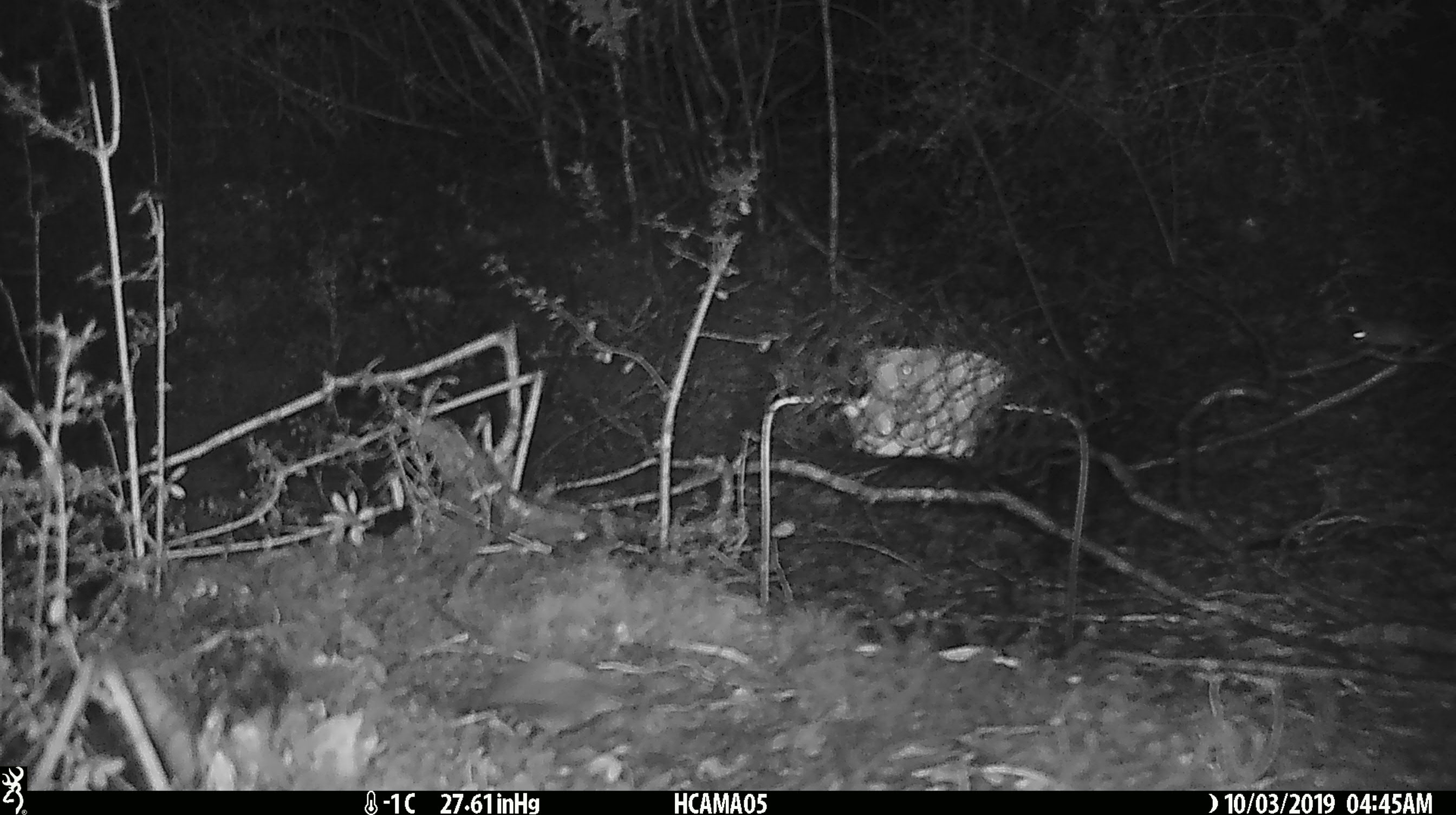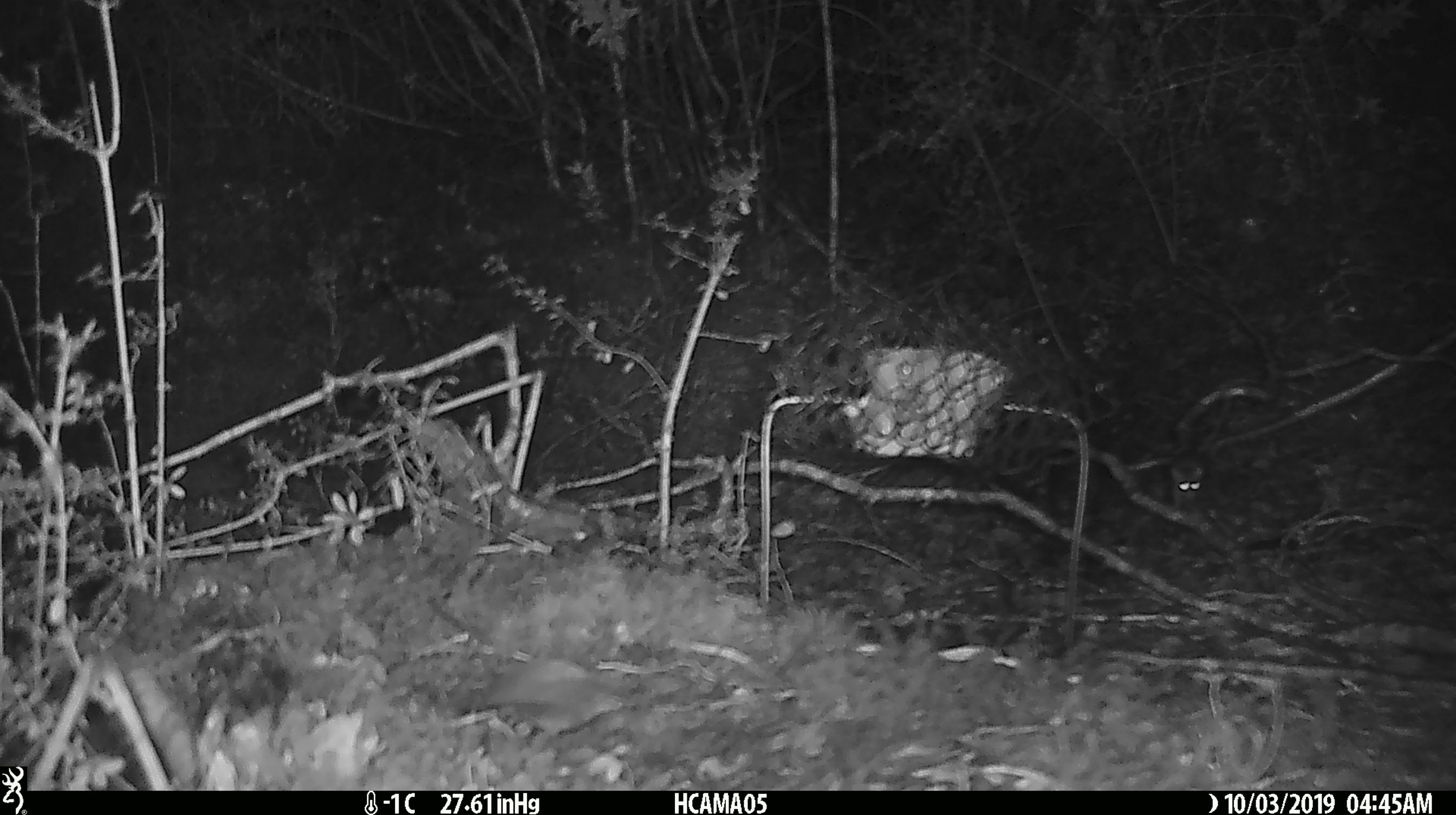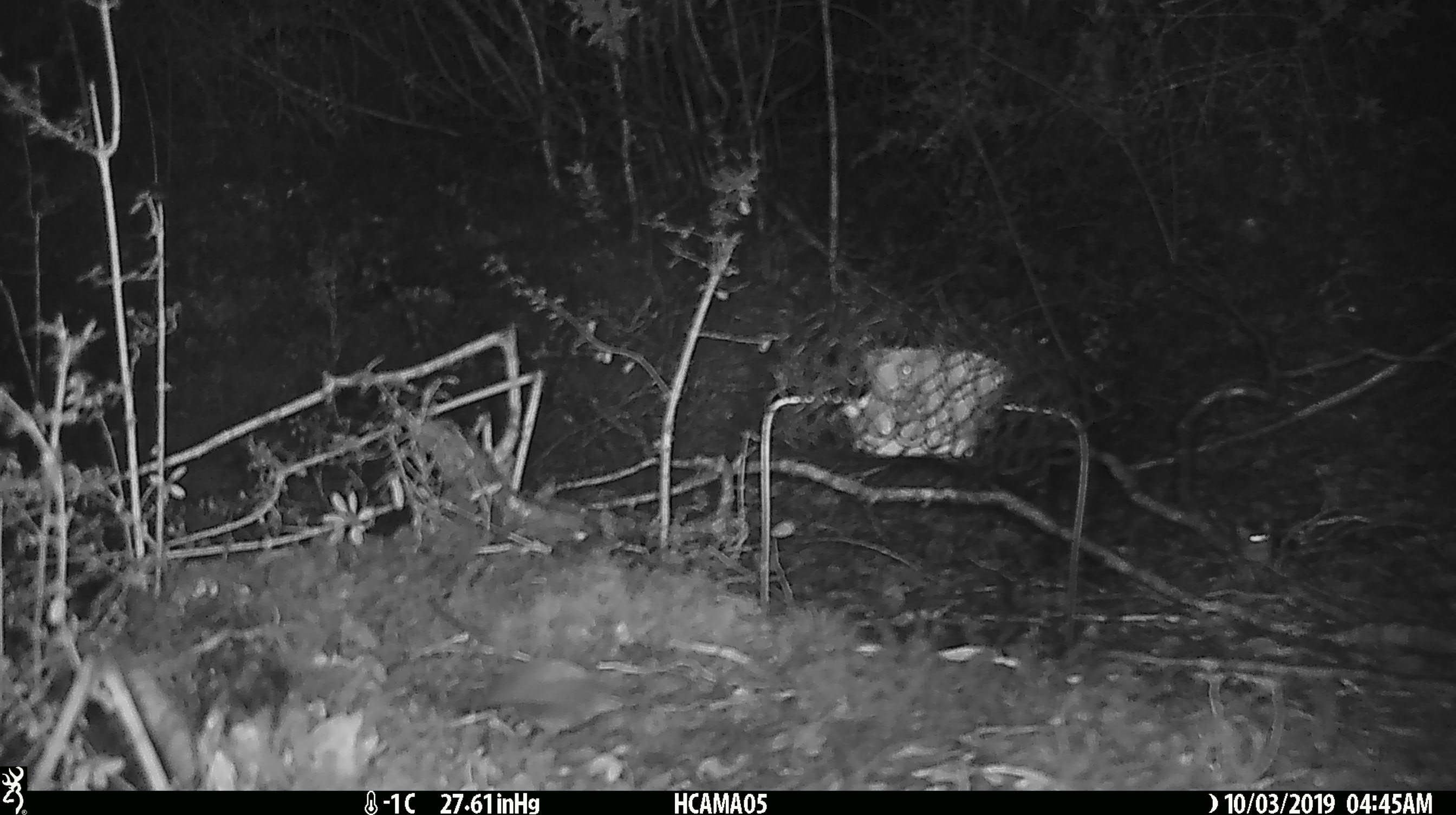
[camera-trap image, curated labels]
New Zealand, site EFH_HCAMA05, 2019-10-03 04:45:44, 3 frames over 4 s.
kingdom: Animalia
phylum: Chordata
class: Mammalia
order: Rodentia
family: Muridae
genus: Mus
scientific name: Mus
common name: mouse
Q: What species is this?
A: Mouse (Mus).